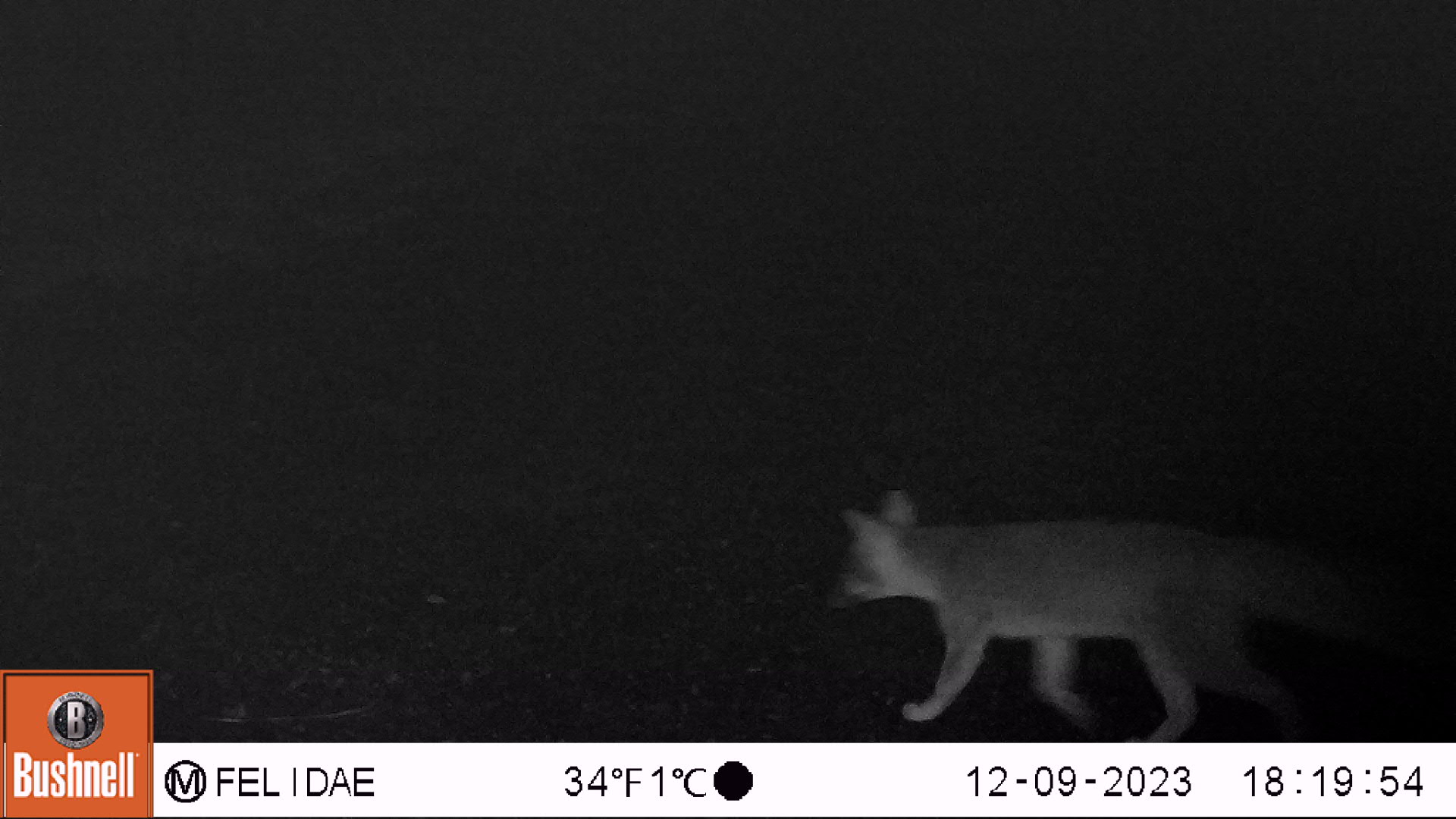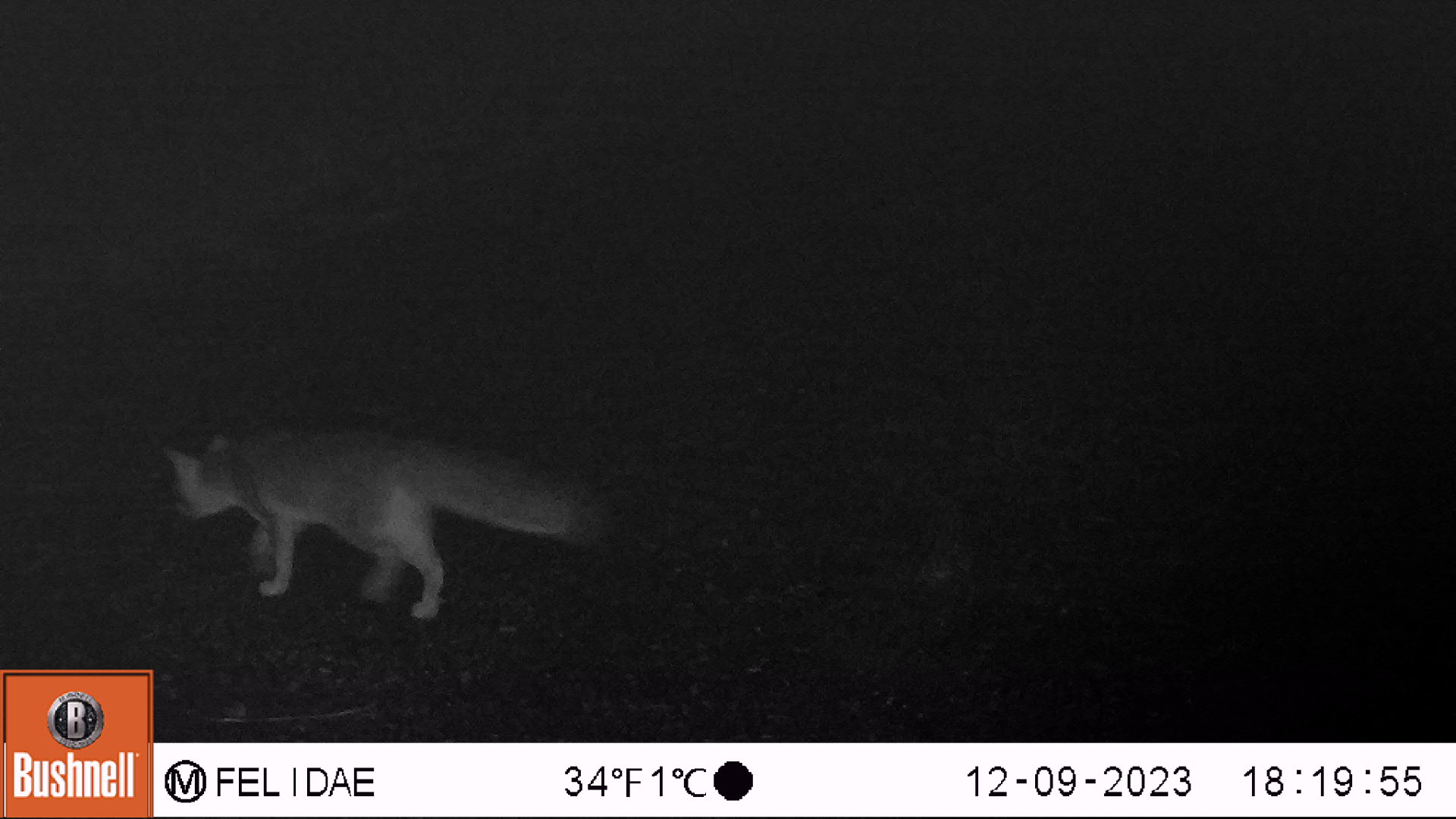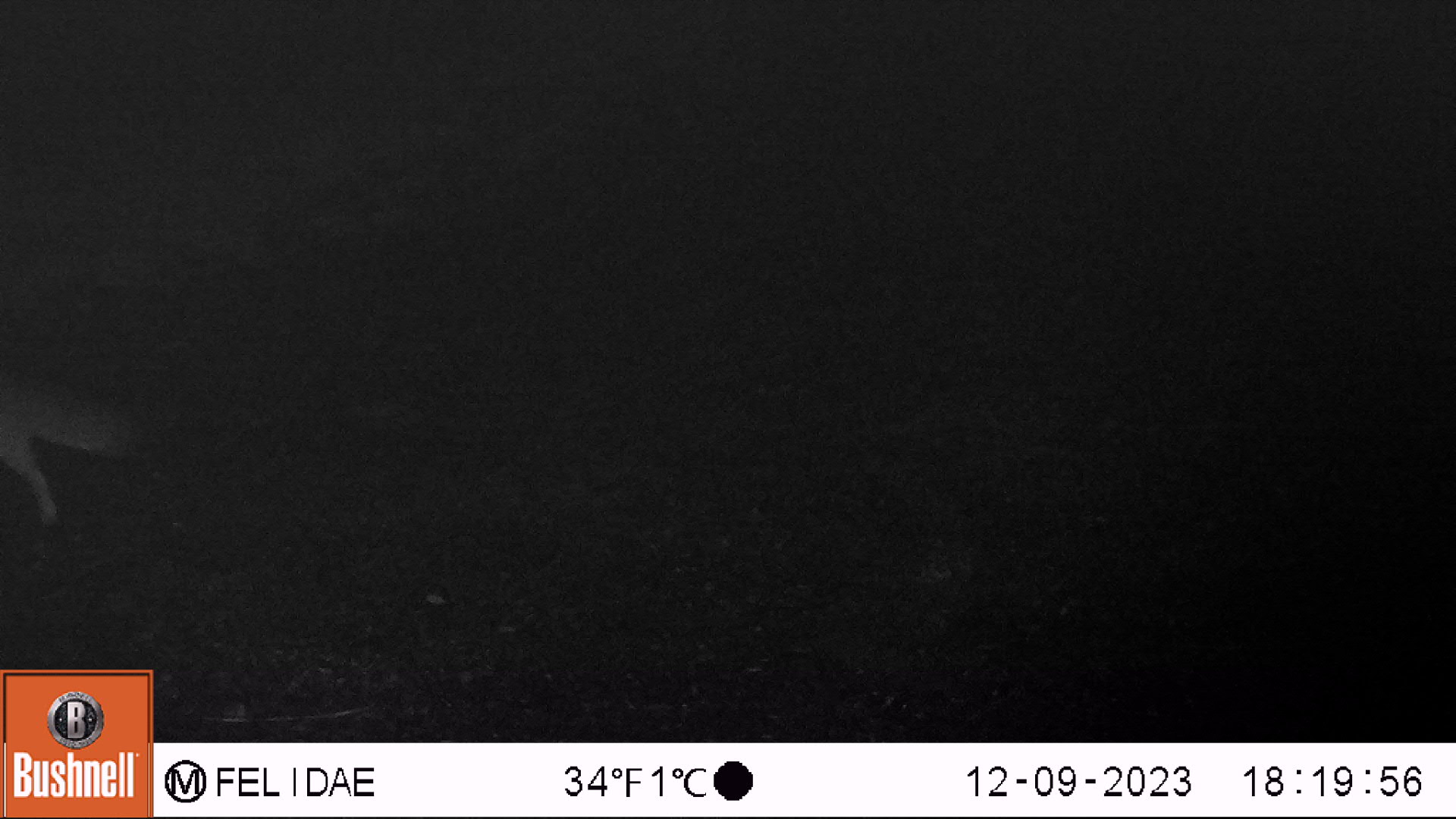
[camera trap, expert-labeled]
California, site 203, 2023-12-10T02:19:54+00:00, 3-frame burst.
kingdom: Animalia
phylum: Chordata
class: Mammalia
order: Carnivora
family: Canidae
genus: Urocyon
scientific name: Urocyon cinereoargenteus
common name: gray fox